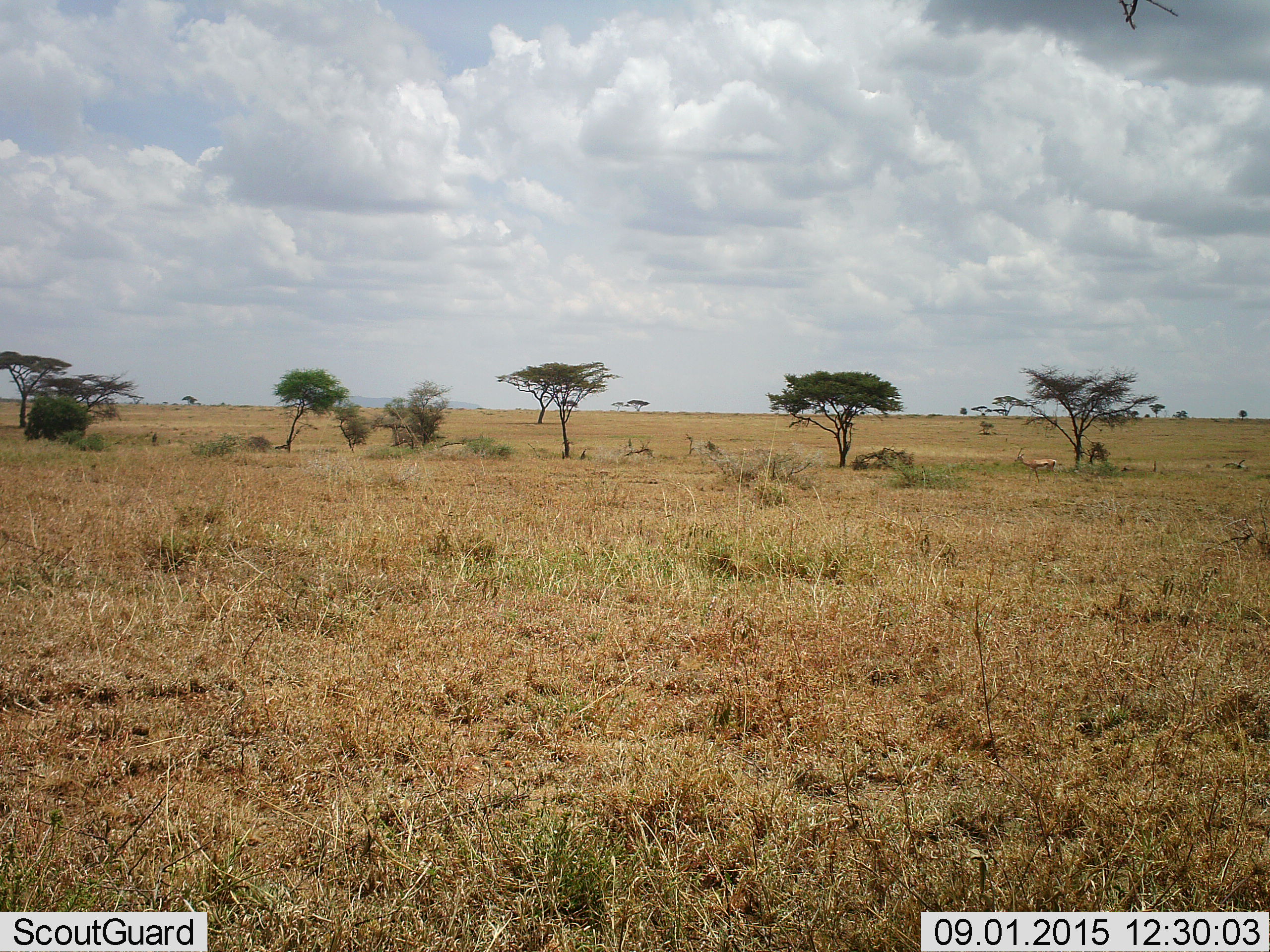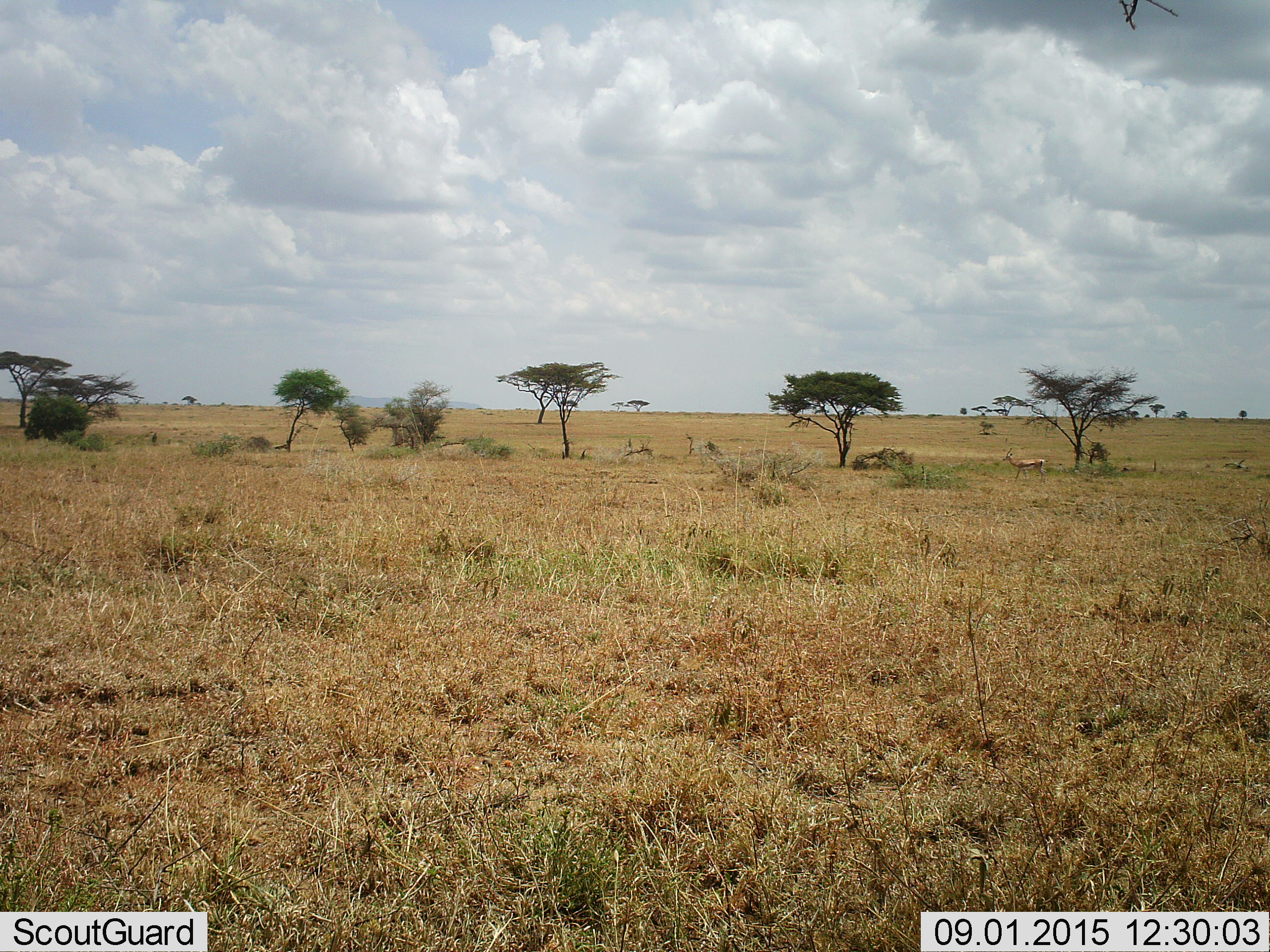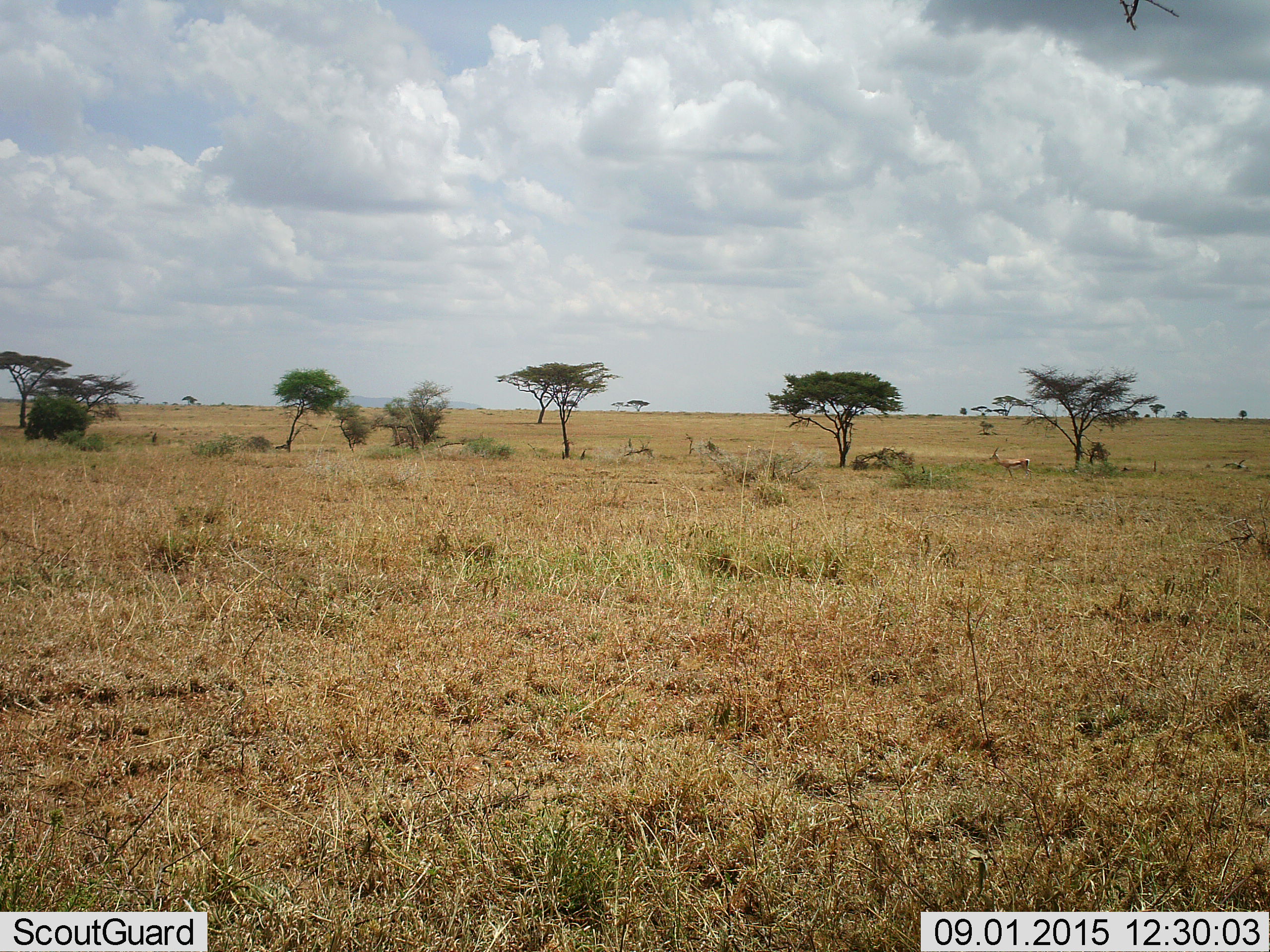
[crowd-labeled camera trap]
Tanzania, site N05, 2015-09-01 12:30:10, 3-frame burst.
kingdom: Animalia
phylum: Chordata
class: Mammalia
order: Artiodactyla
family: Bovidae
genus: Eudorcas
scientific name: Eudorcas thomsonii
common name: thomson's gazelle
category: gazellethomsons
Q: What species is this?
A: Gazellethomsons (thomson's gazelle) (Eudorcas thomsonii).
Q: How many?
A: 1.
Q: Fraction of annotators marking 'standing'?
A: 17%.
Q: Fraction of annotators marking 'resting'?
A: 0%.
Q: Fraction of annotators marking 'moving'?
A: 83%.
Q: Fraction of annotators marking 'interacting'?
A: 0%.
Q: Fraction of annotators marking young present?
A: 0%.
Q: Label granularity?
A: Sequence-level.